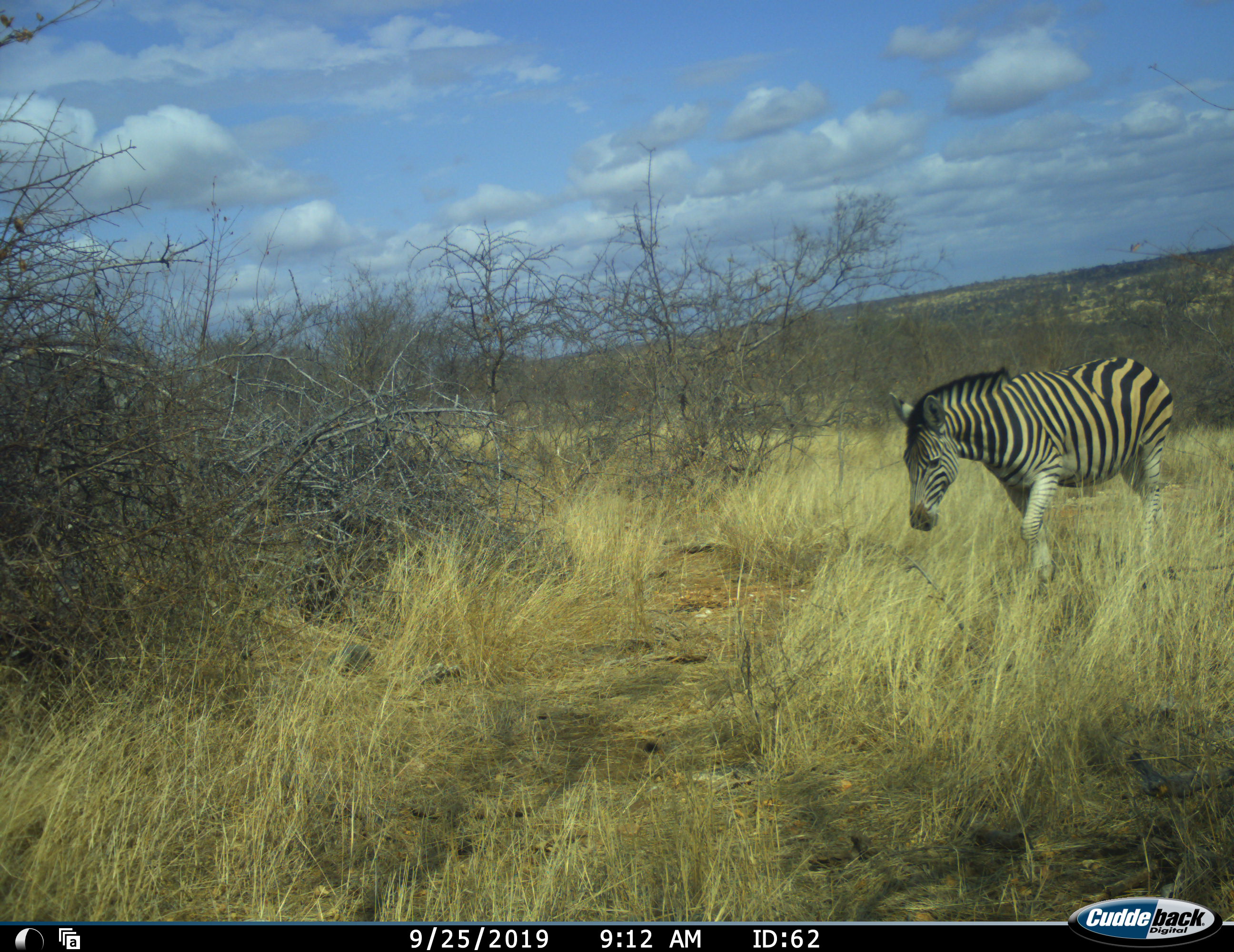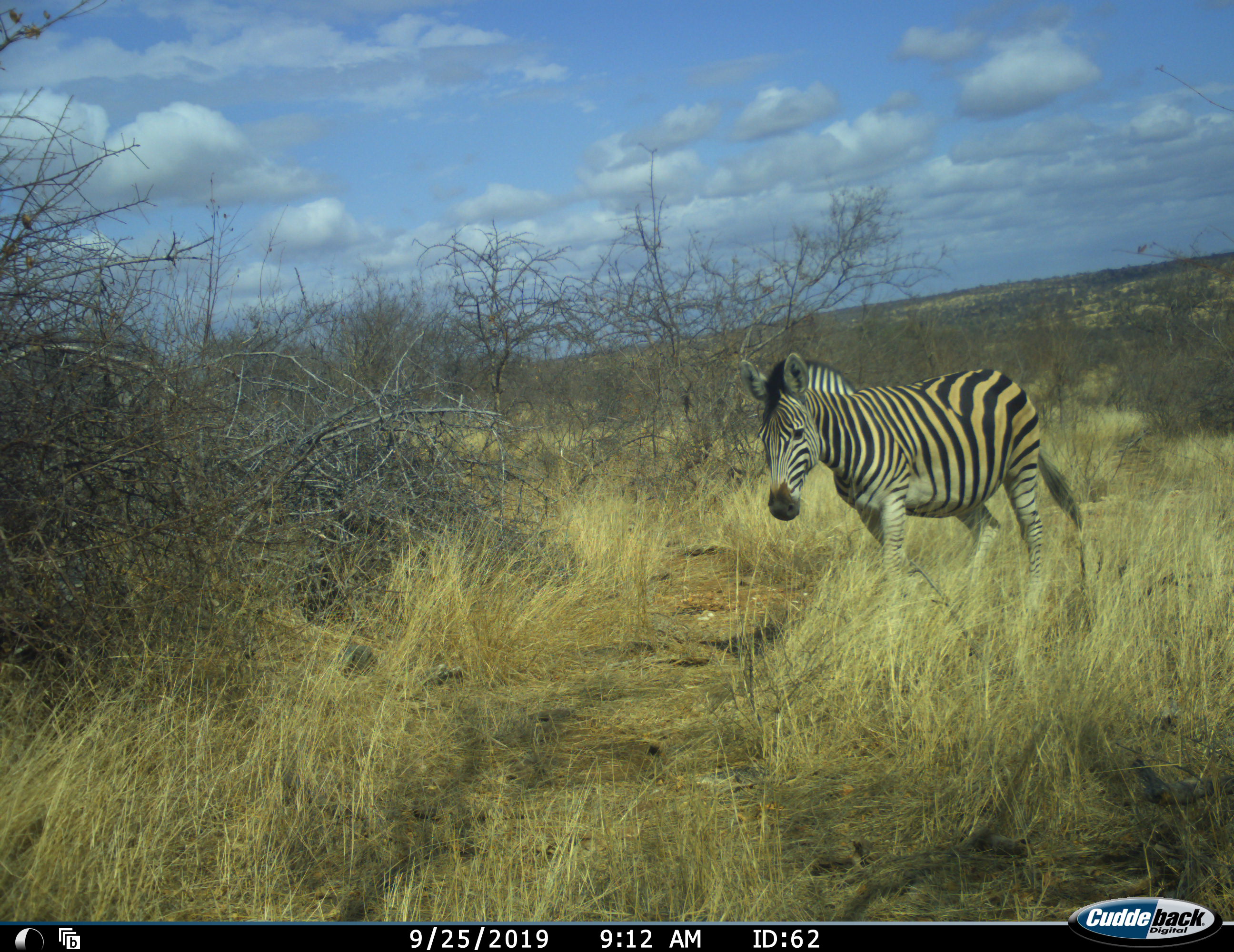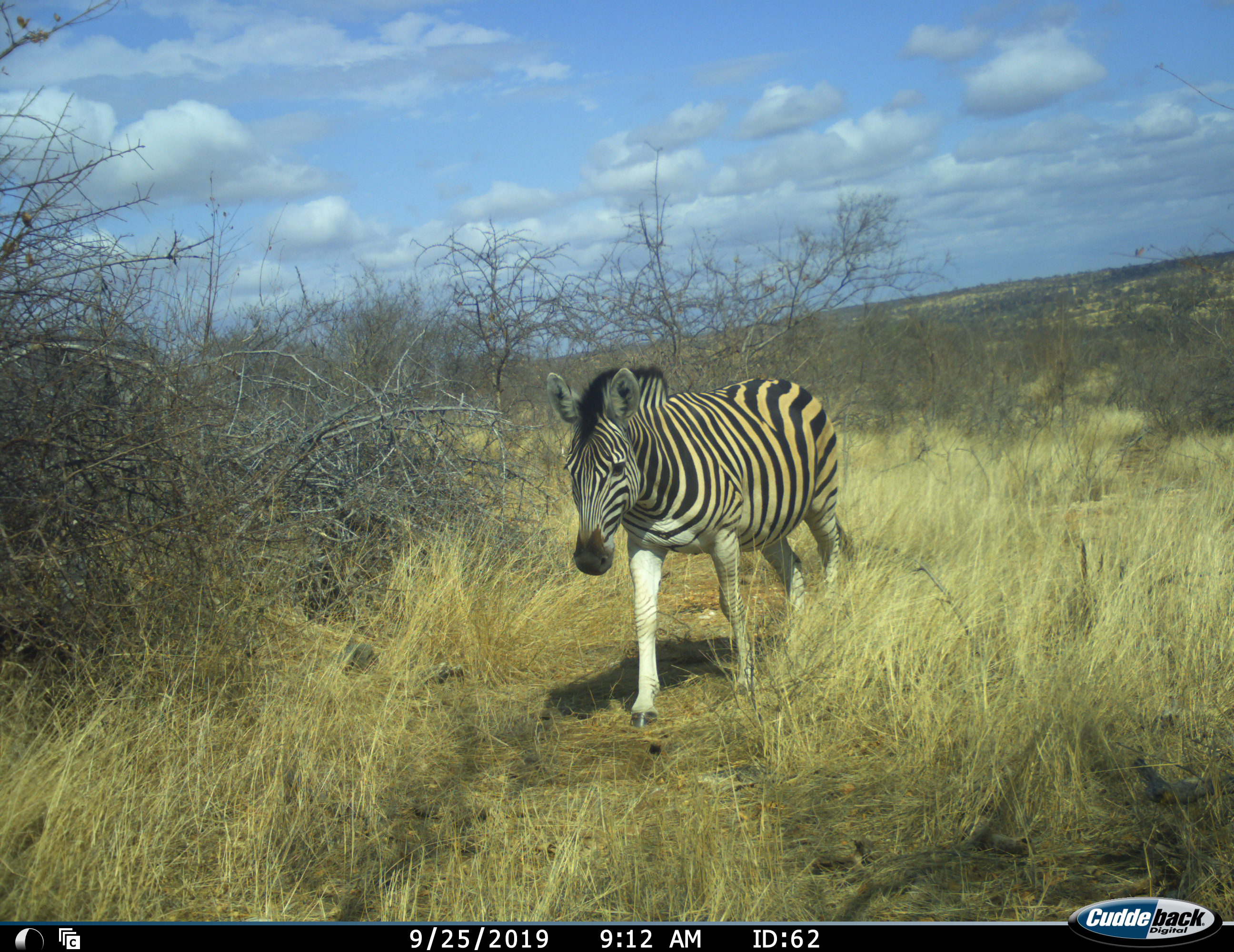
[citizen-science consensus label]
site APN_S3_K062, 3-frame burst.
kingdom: Animalia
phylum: Chordata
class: Mammalia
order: Perissodactyla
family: Equidae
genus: Equus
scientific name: Equus quagga burchellii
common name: burchell's zebra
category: zebraburchells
Zebraburchells (burchell's zebra) (Equus quagga burchellii), count 1. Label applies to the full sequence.